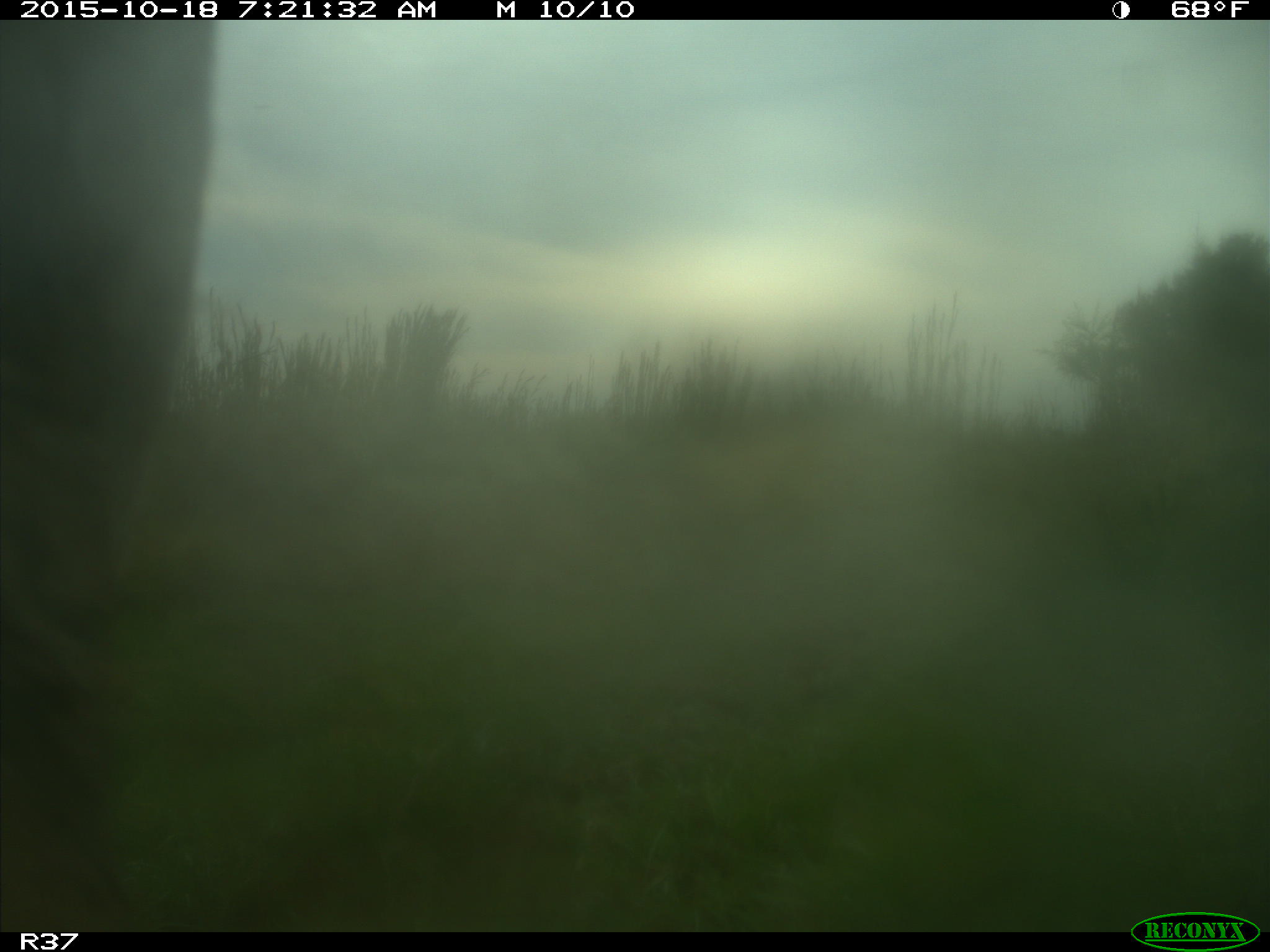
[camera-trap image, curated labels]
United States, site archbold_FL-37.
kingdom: Animalia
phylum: Chordata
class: Mammalia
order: Artiodactyla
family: Bovidae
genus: Bos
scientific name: Bos taurus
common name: domestic cow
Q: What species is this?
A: Bos taurus (domestic cow).